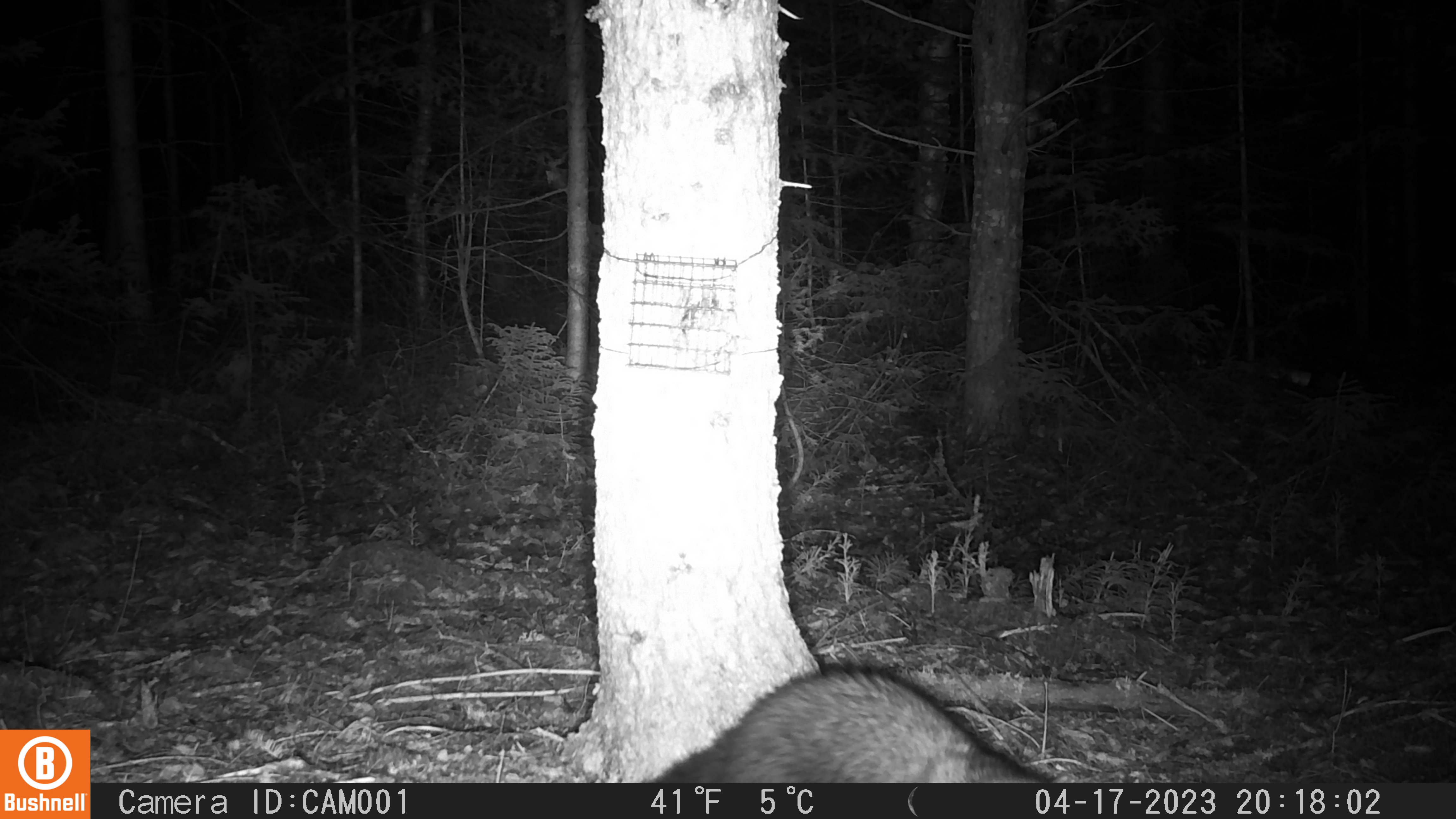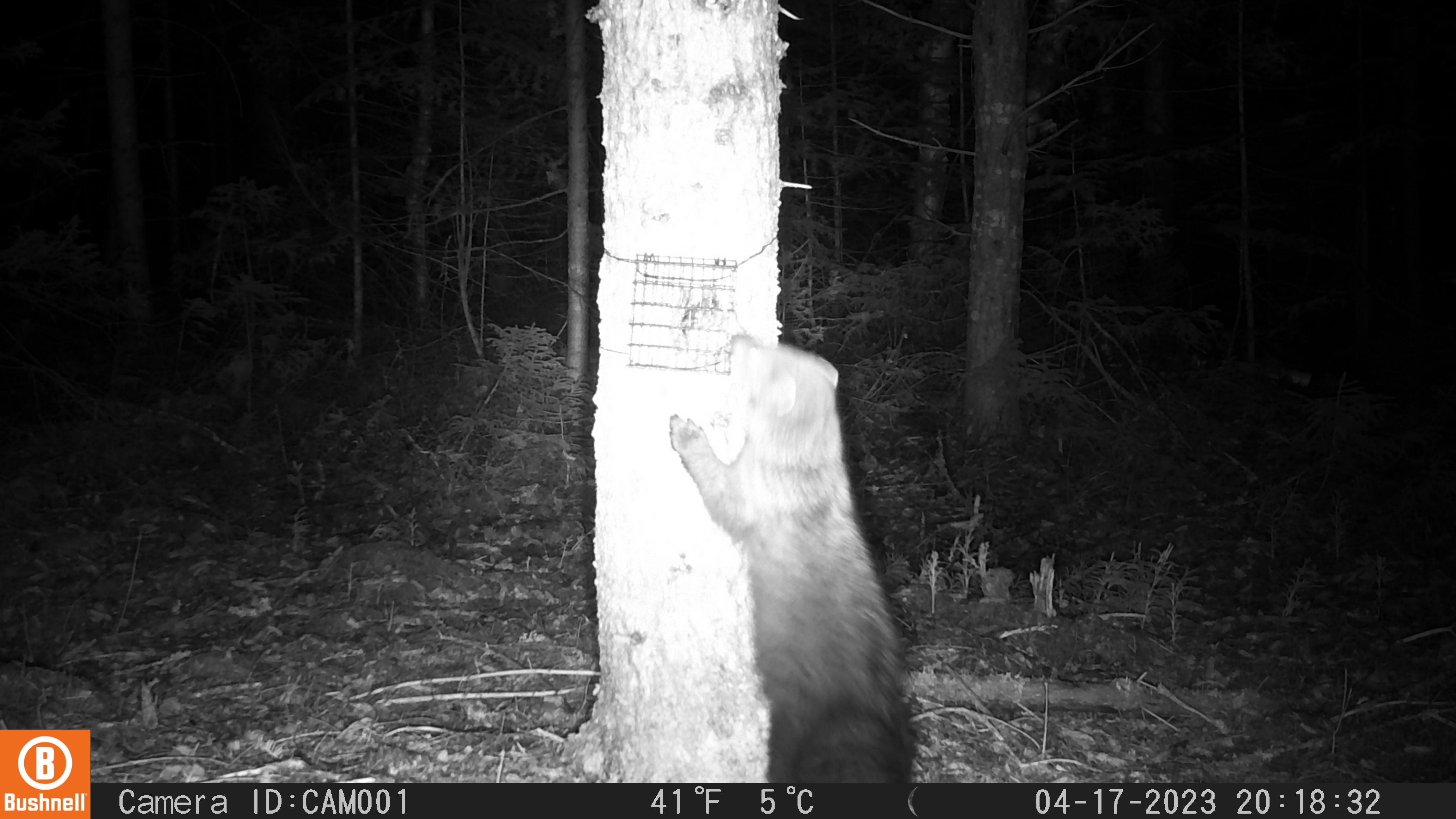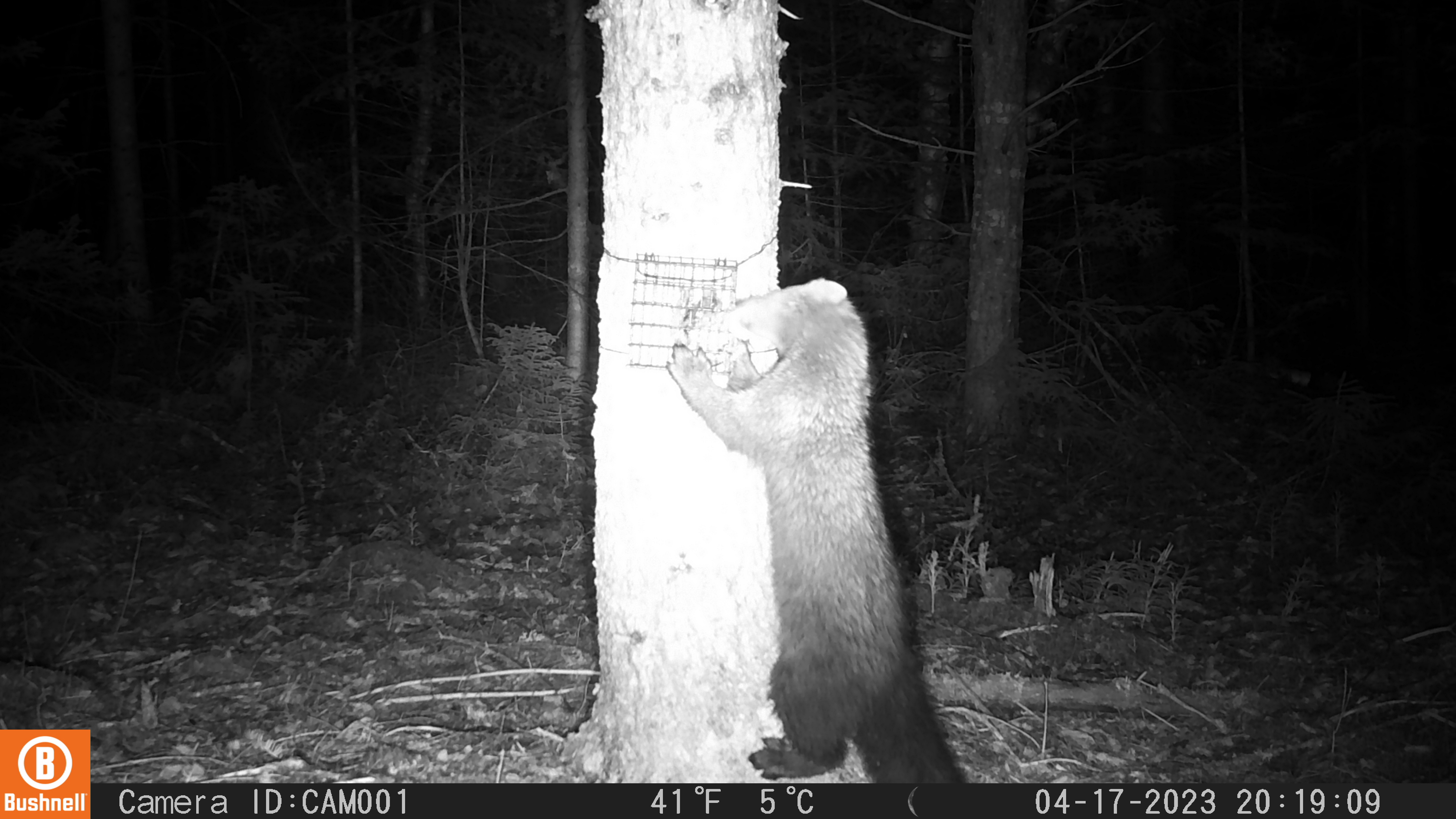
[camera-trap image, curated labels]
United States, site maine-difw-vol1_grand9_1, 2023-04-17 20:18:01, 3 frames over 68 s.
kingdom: Animalia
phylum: Chordata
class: Mammalia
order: Carnivora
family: Mustelidae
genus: Pekania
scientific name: Pekania pennanti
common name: fisher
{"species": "fisher (Pekania pennanti)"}